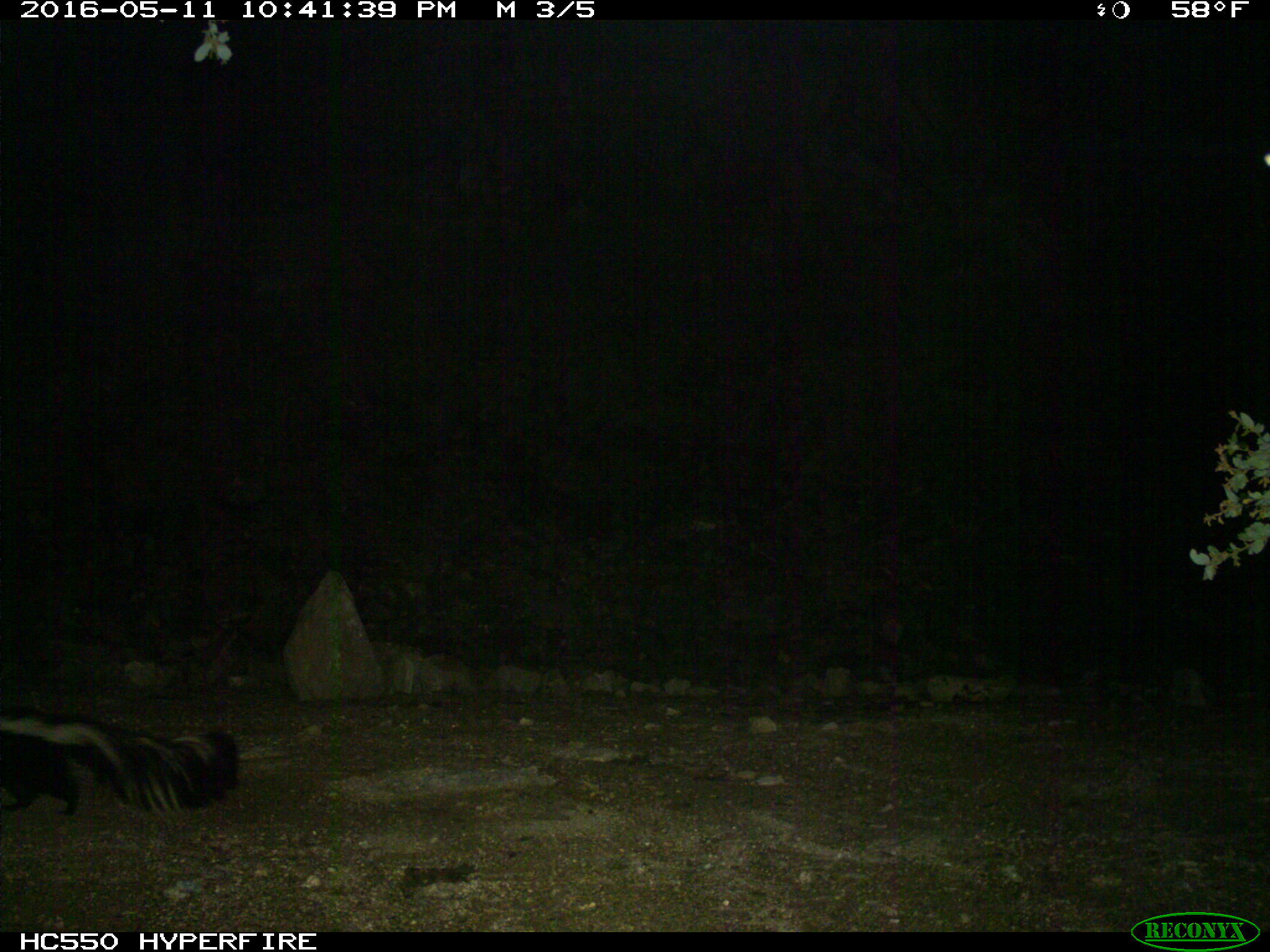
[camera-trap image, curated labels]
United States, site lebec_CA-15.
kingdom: Animalia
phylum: Chordata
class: Mammalia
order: Carnivora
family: Mephitidae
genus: Mephitis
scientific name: Mephitis mephitis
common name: striped skunk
Mephitis mephitis (striped skunk).